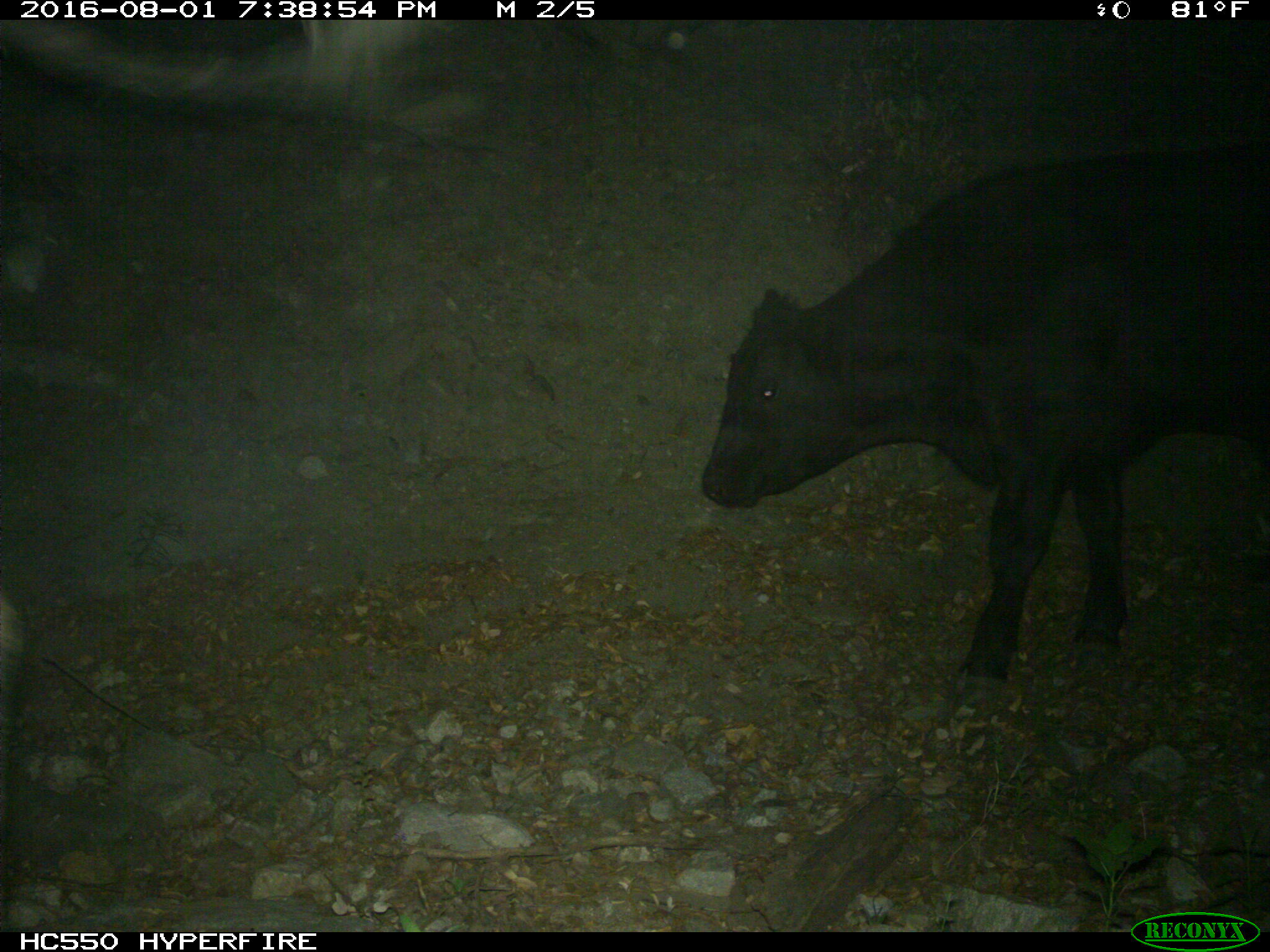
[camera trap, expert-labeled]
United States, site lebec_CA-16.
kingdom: Animalia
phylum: Chordata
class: Mammalia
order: Artiodactyla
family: Bovidae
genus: Bos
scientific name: Bos taurus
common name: domestic cow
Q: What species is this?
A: Bos taurus (domestic cow).